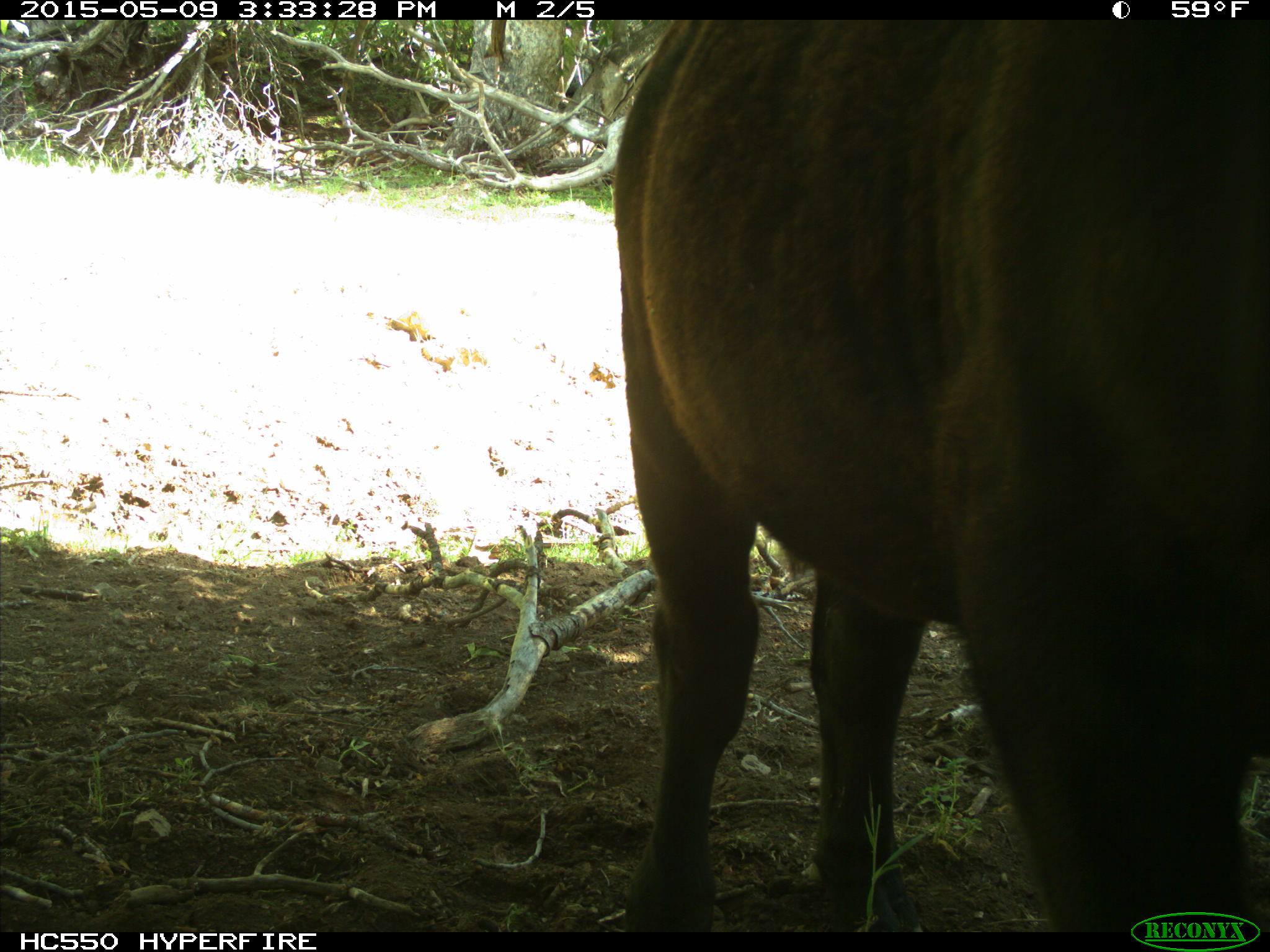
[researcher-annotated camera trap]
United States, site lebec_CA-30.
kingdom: Animalia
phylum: Chordata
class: Mammalia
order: Artiodactyla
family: Bovidae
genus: Bos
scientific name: Bos taurus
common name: domestic cow